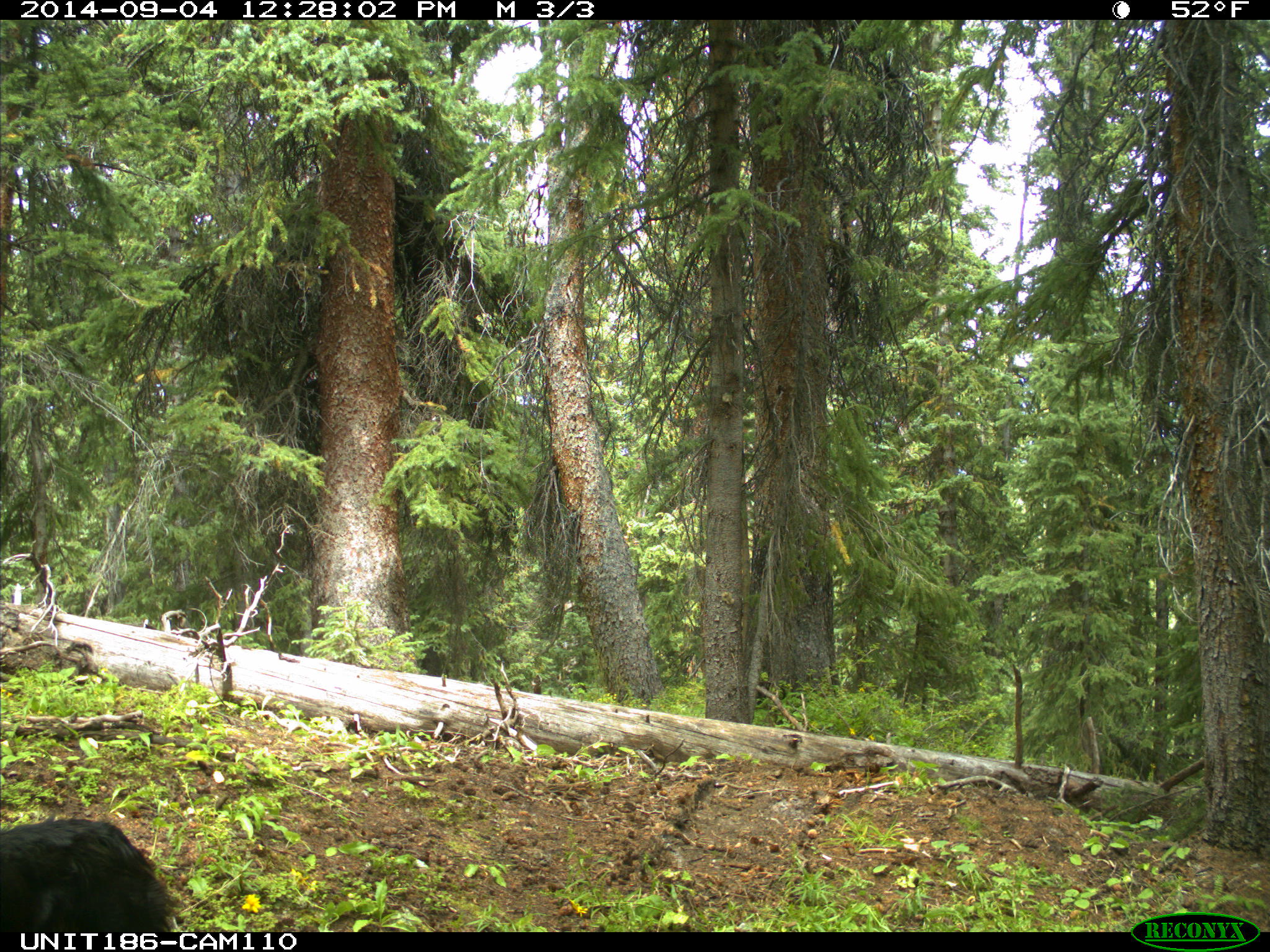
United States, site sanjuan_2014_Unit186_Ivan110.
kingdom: Animalia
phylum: Chordata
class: Mammalia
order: Carnivora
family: Canidae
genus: Canis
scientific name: Canis familiaris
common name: domestic dog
Canis familiaris (domestic dog).